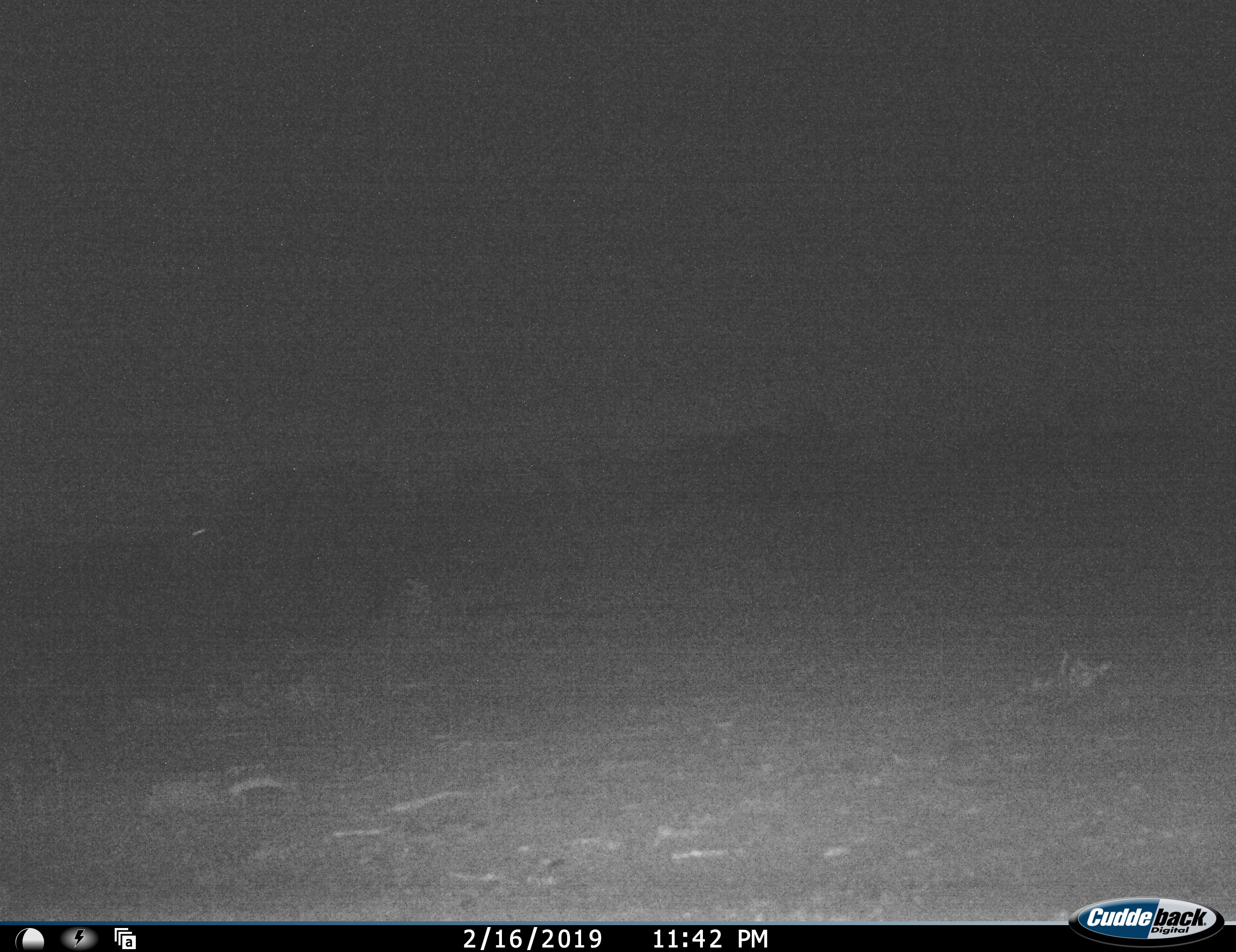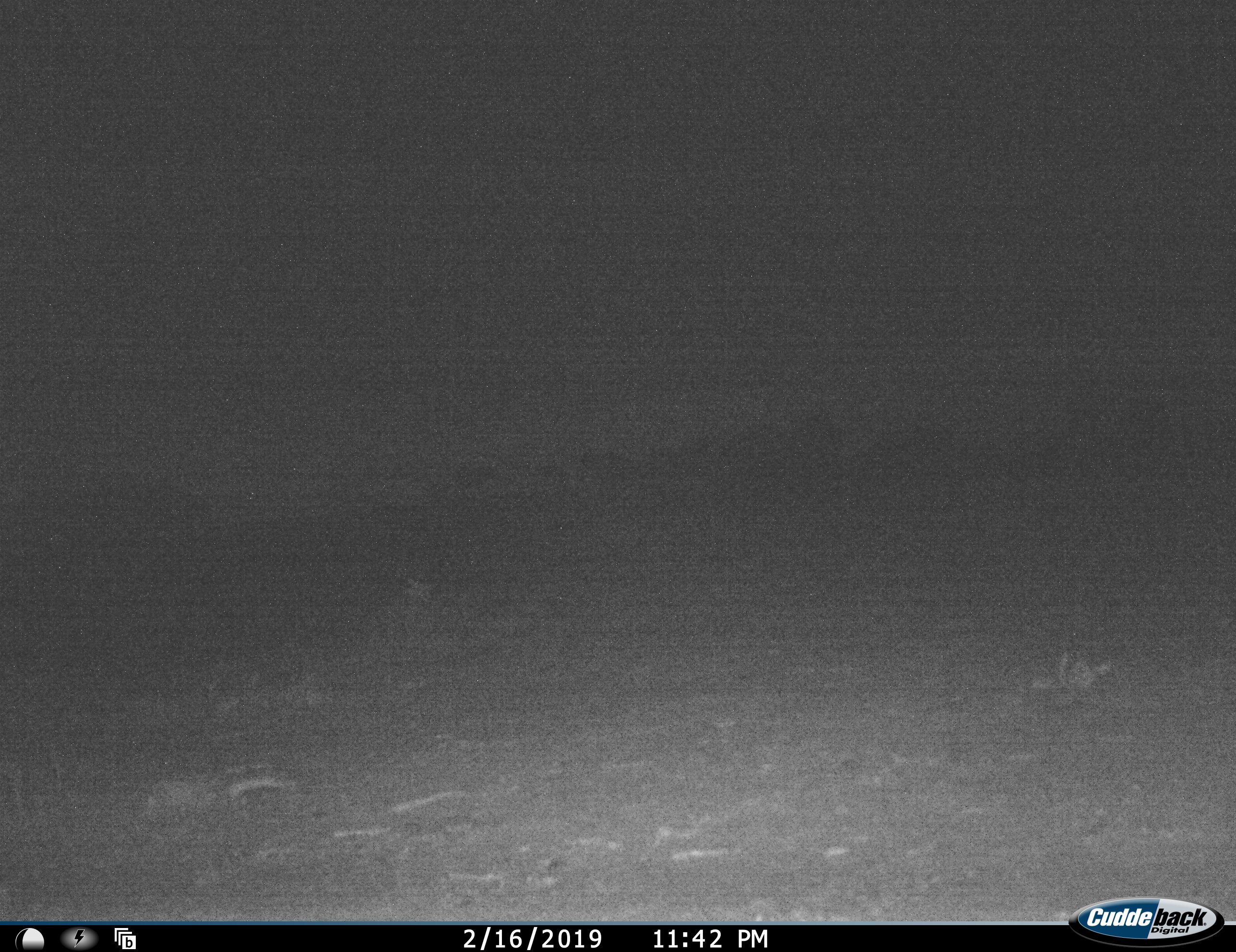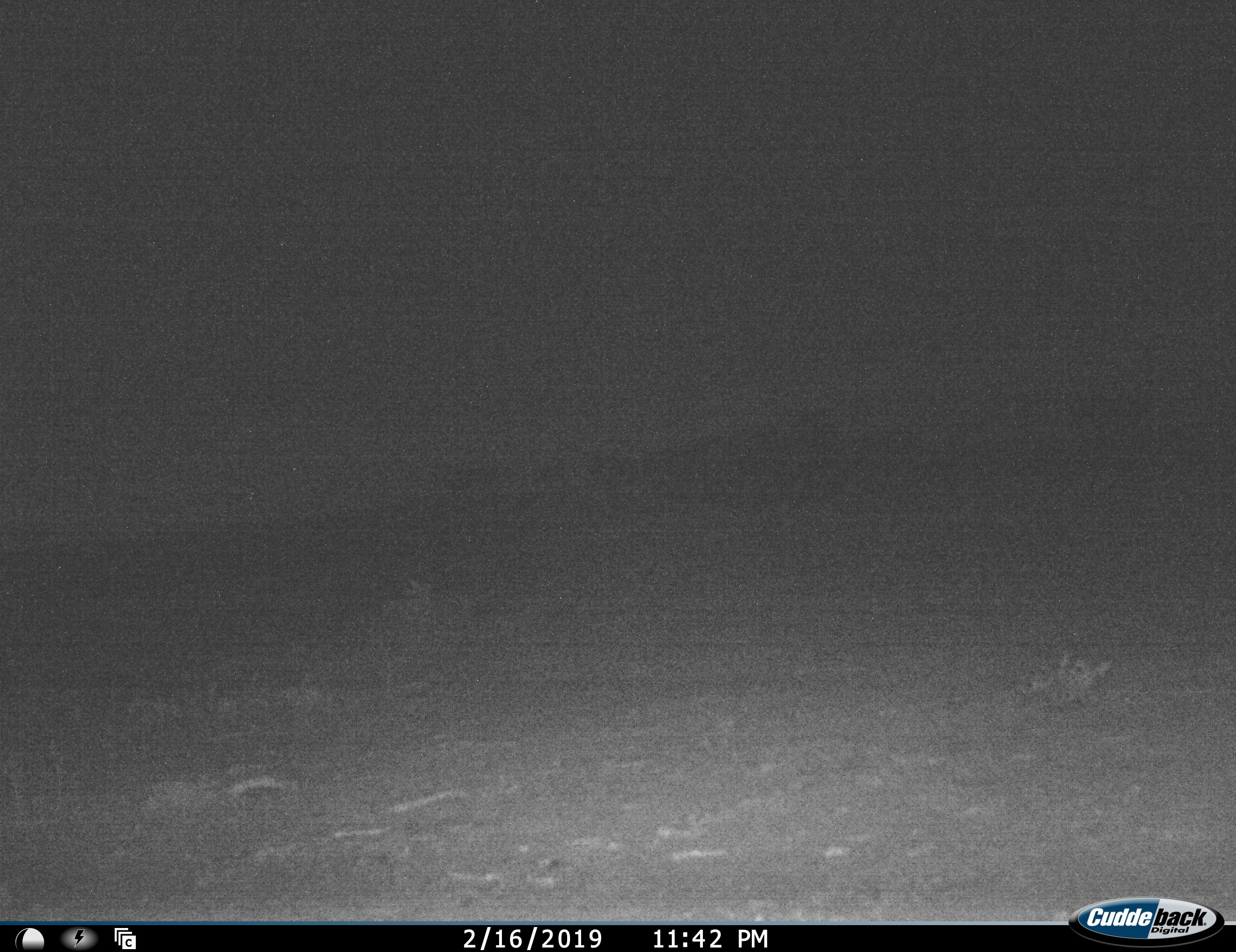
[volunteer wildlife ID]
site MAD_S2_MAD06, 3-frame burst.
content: unidentified animal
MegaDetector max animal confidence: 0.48